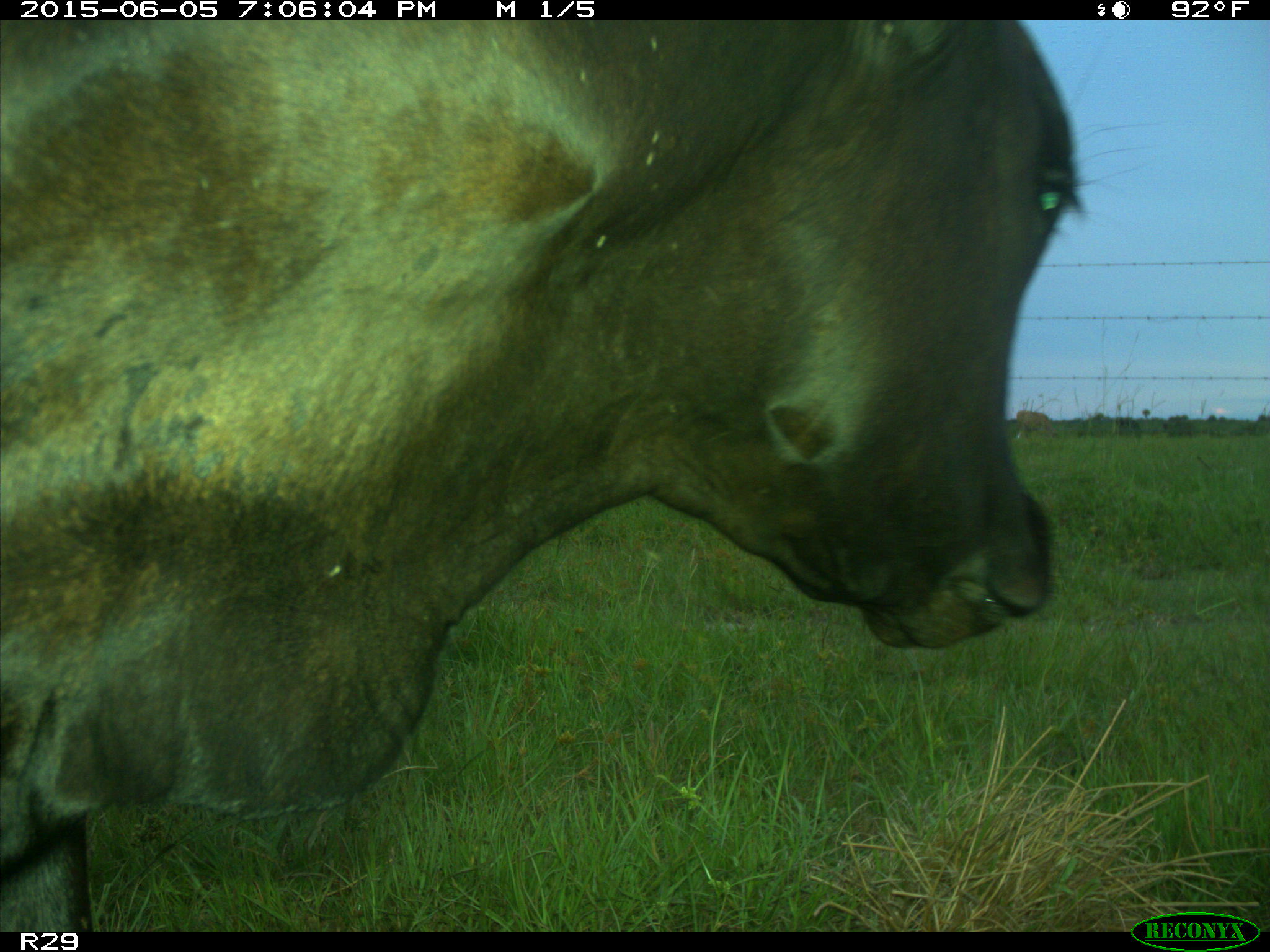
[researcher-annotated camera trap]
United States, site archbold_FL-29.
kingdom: Animalia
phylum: Chordata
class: Mammalia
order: Artiodactyla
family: Bovidae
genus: Bos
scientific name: Bos taurus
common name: domestic cow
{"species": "Bos taurus (domestic cow)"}